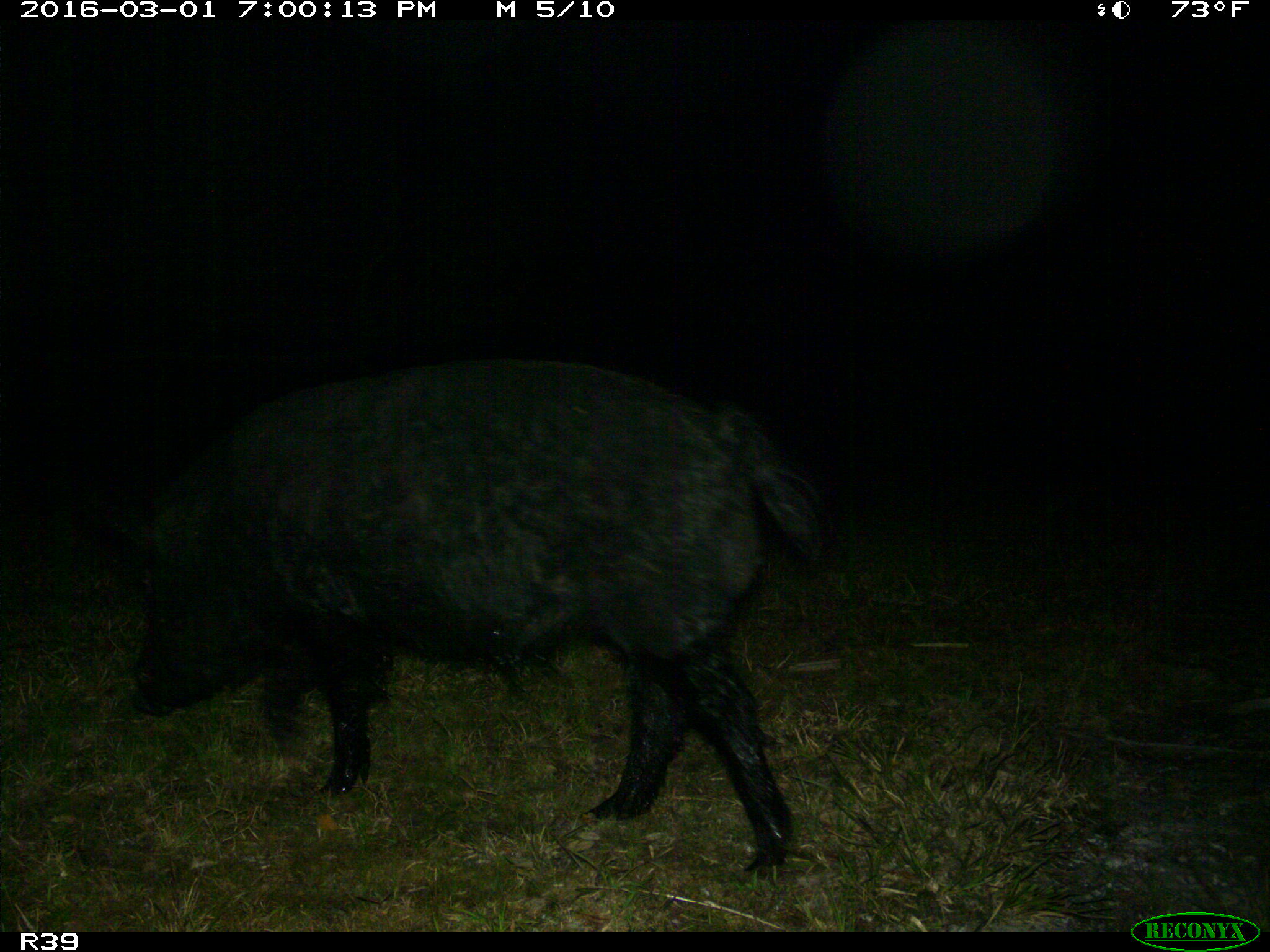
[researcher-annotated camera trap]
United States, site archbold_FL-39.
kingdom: Animalia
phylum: Chordata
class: Mammalia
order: Artiodactyla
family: Suidae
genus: Sus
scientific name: Sus scrofa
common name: wild boar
Sus scrofa (wild boar).